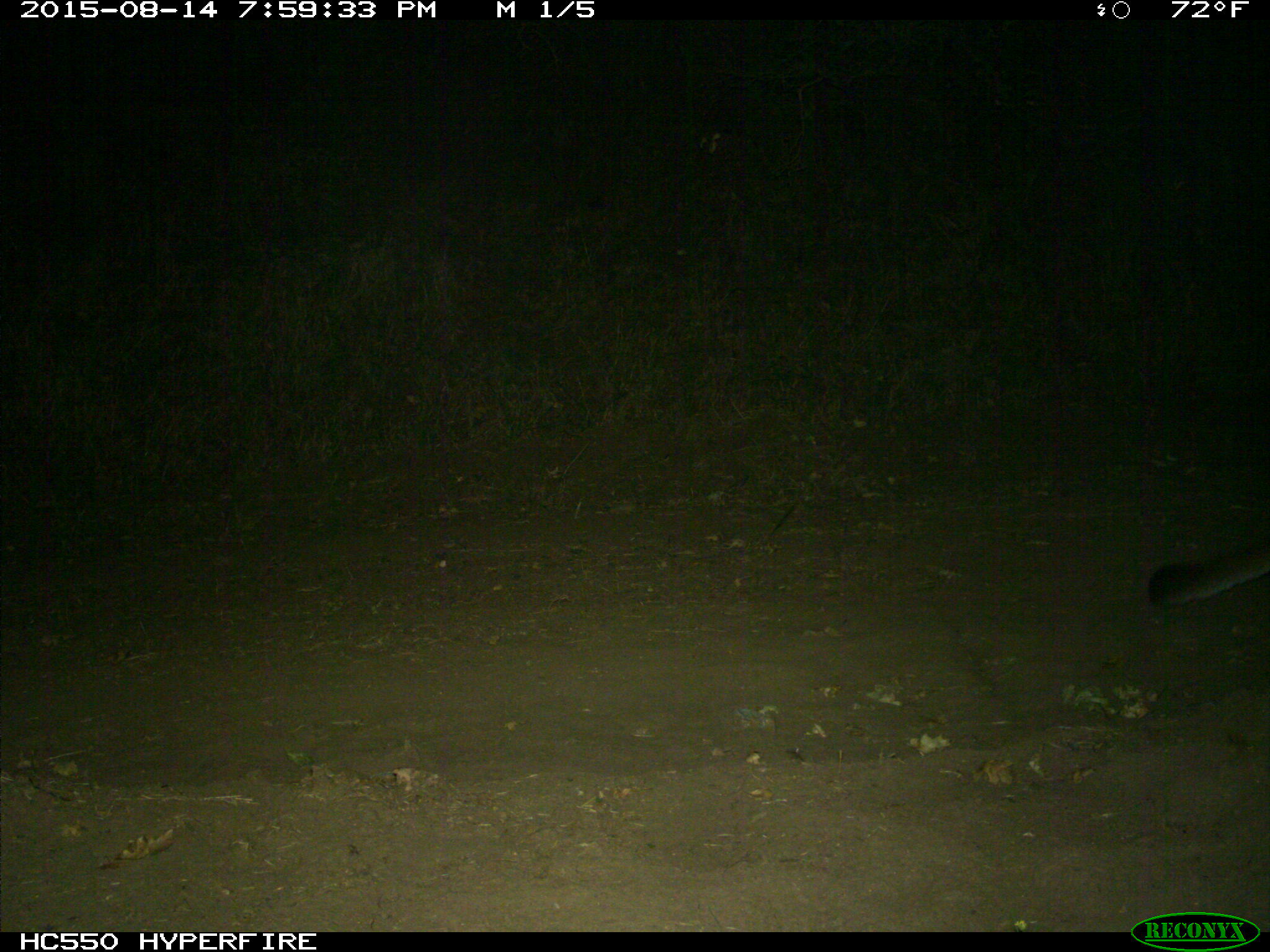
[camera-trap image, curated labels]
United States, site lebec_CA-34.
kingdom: Animalia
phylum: Chordata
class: Mammalia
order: Carnivora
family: Felidae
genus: Puma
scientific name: Puma concolor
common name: mountain lion